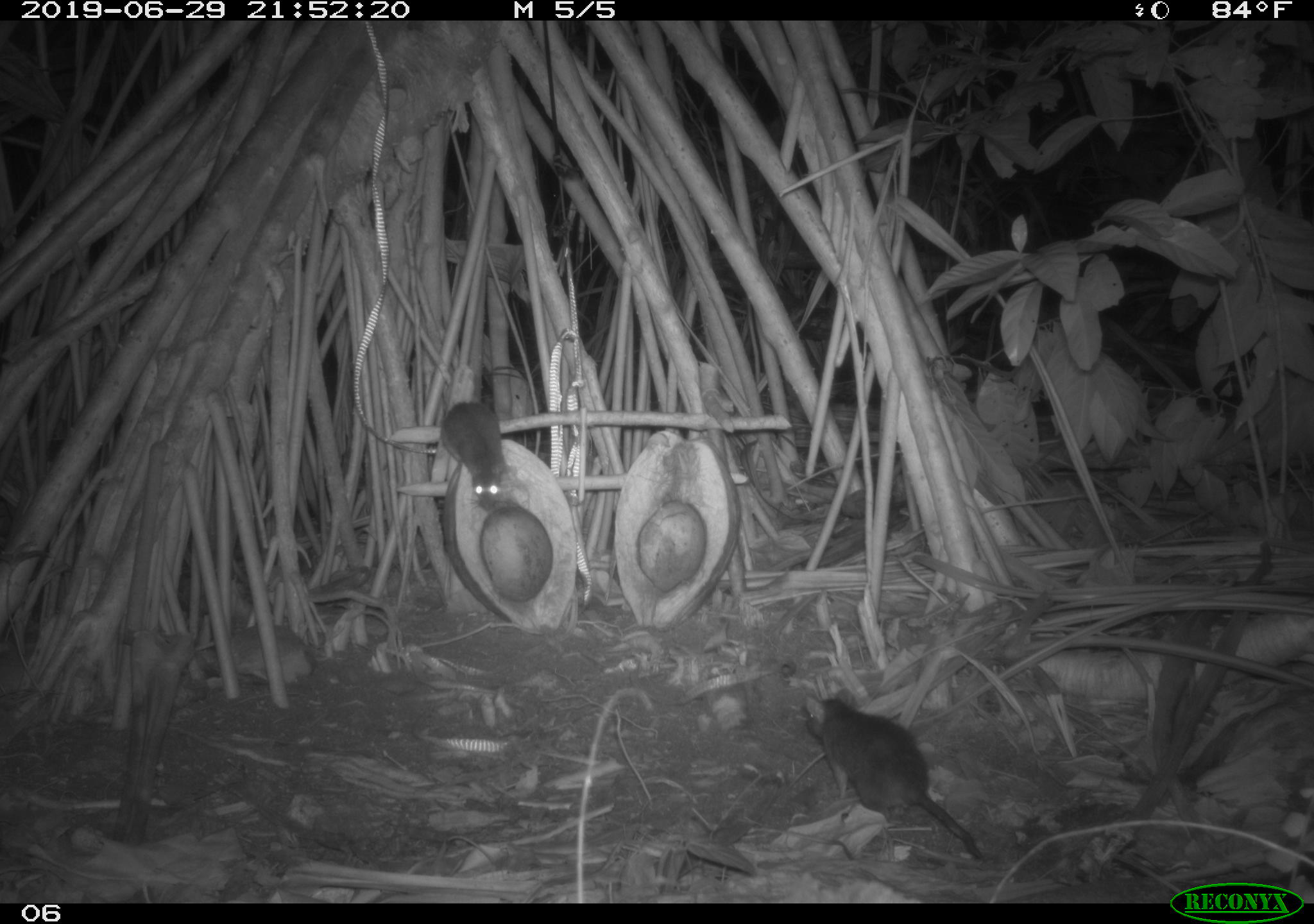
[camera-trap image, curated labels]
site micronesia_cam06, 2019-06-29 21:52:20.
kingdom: Animalia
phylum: Chordata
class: Mammalia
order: Rodentia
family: Muridae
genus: Rattus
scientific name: Rattus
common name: rat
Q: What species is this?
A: Rat (Rattus).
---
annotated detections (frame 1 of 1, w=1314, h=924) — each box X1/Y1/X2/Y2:
rat: 798/693/987/865; 437/397/513/518